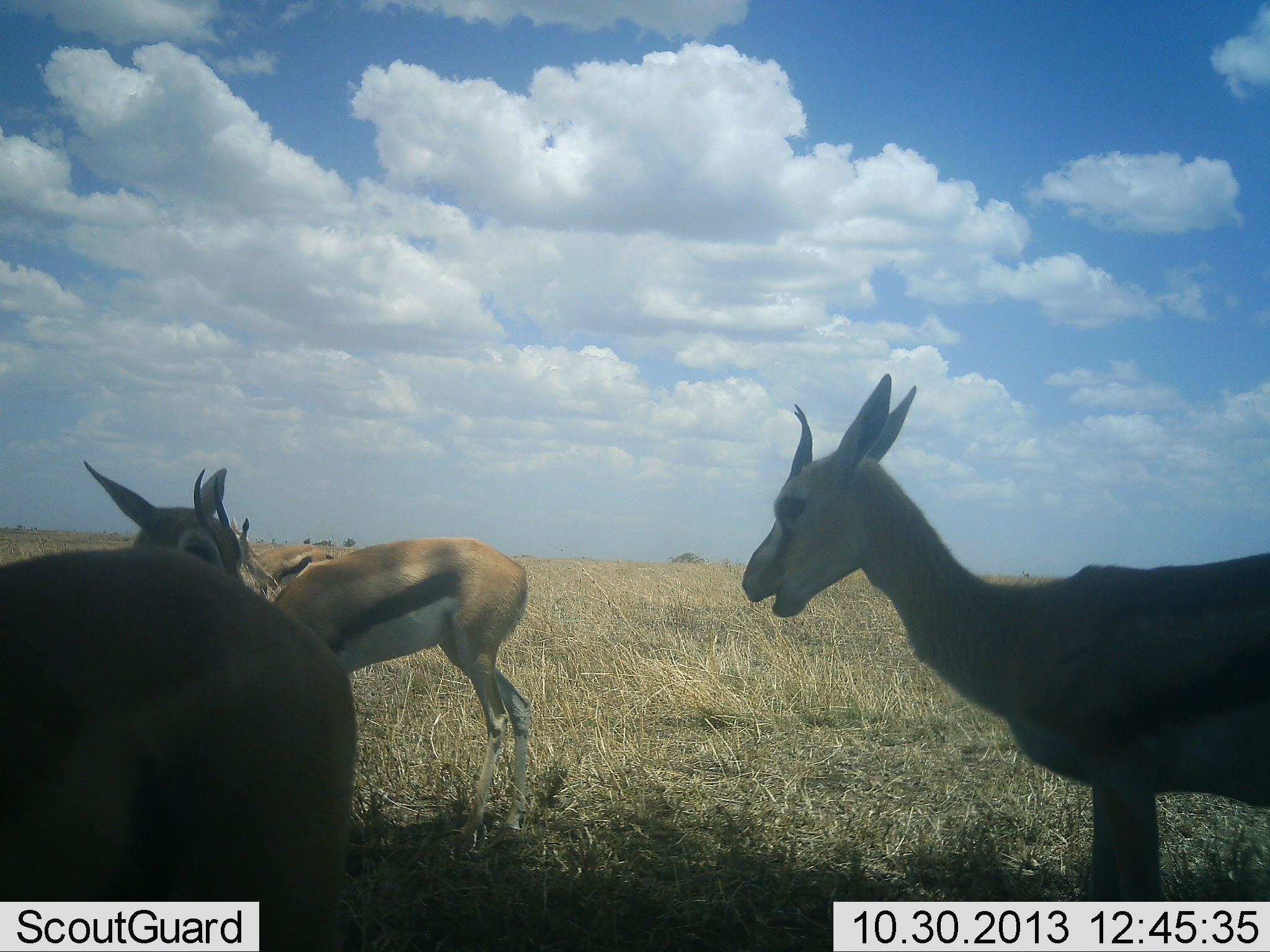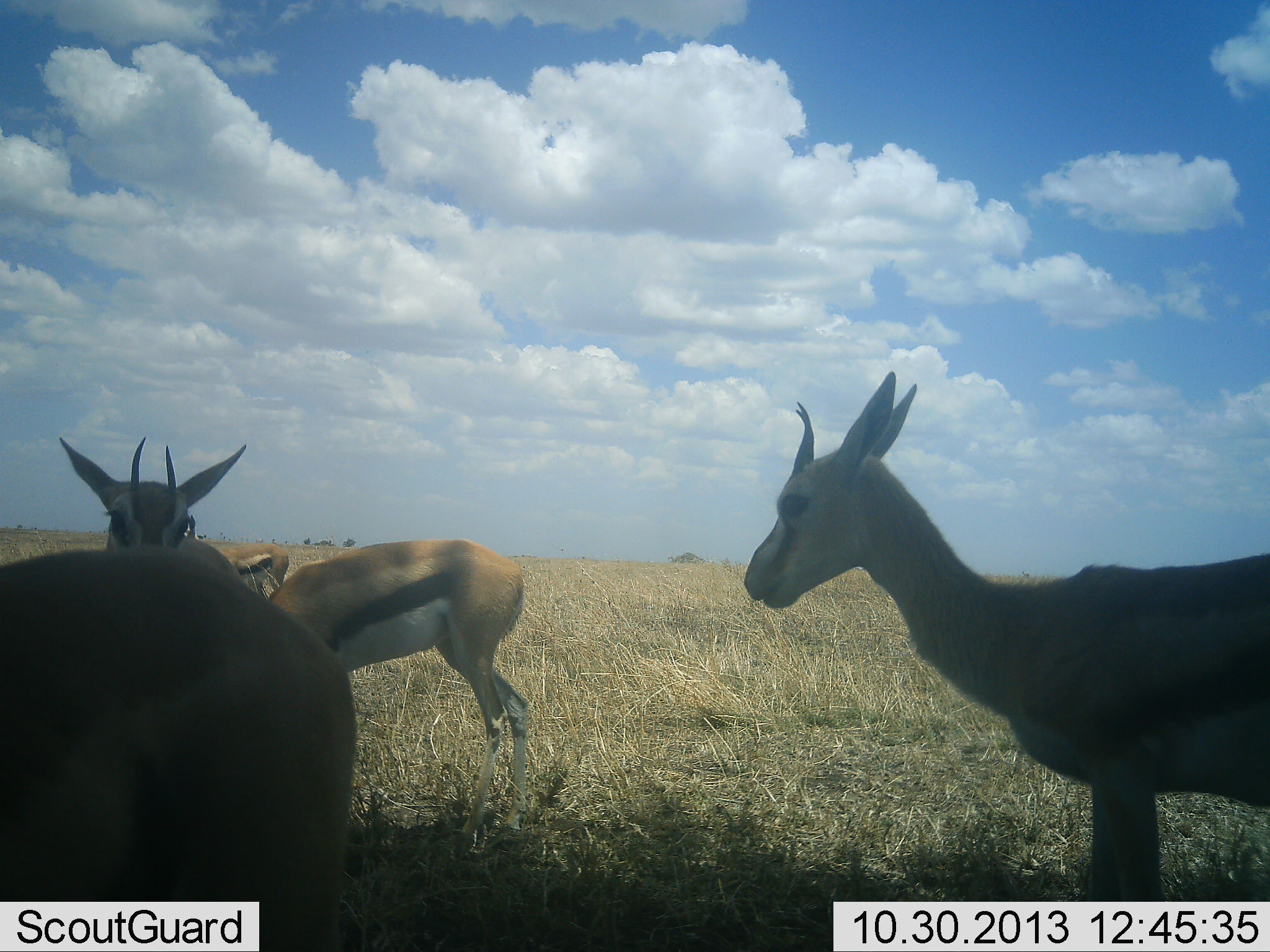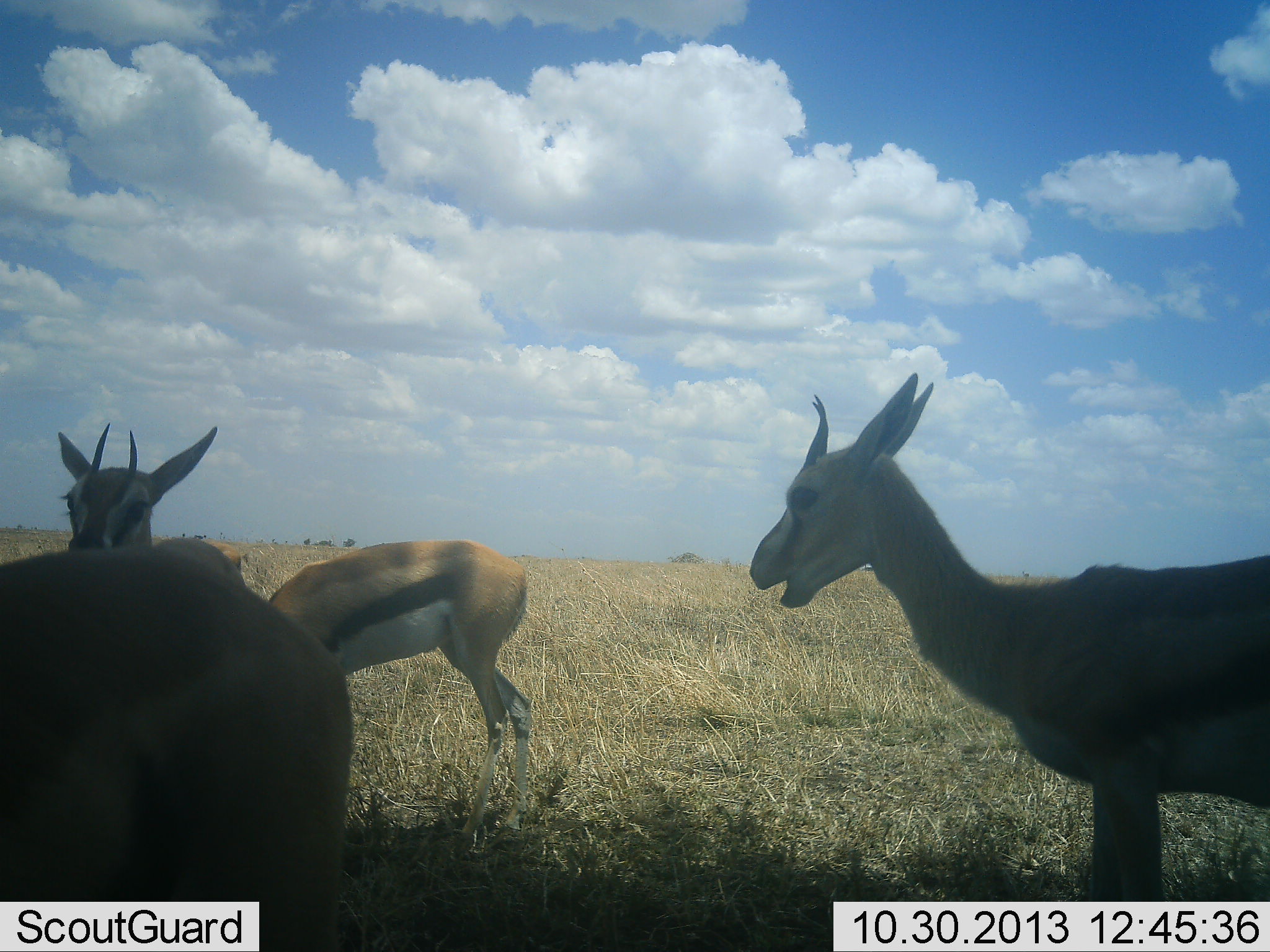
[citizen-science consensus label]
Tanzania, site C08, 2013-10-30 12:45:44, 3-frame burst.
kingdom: Animalia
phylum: Chordata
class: Mammalia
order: Artiodactyla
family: Bovidae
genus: Eudorcas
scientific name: Eudorcas thomsonii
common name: thomson's gazelle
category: gazellethomsons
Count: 4.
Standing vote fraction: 87%.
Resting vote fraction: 6%.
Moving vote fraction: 6%.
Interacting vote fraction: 3%.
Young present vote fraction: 0%.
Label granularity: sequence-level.